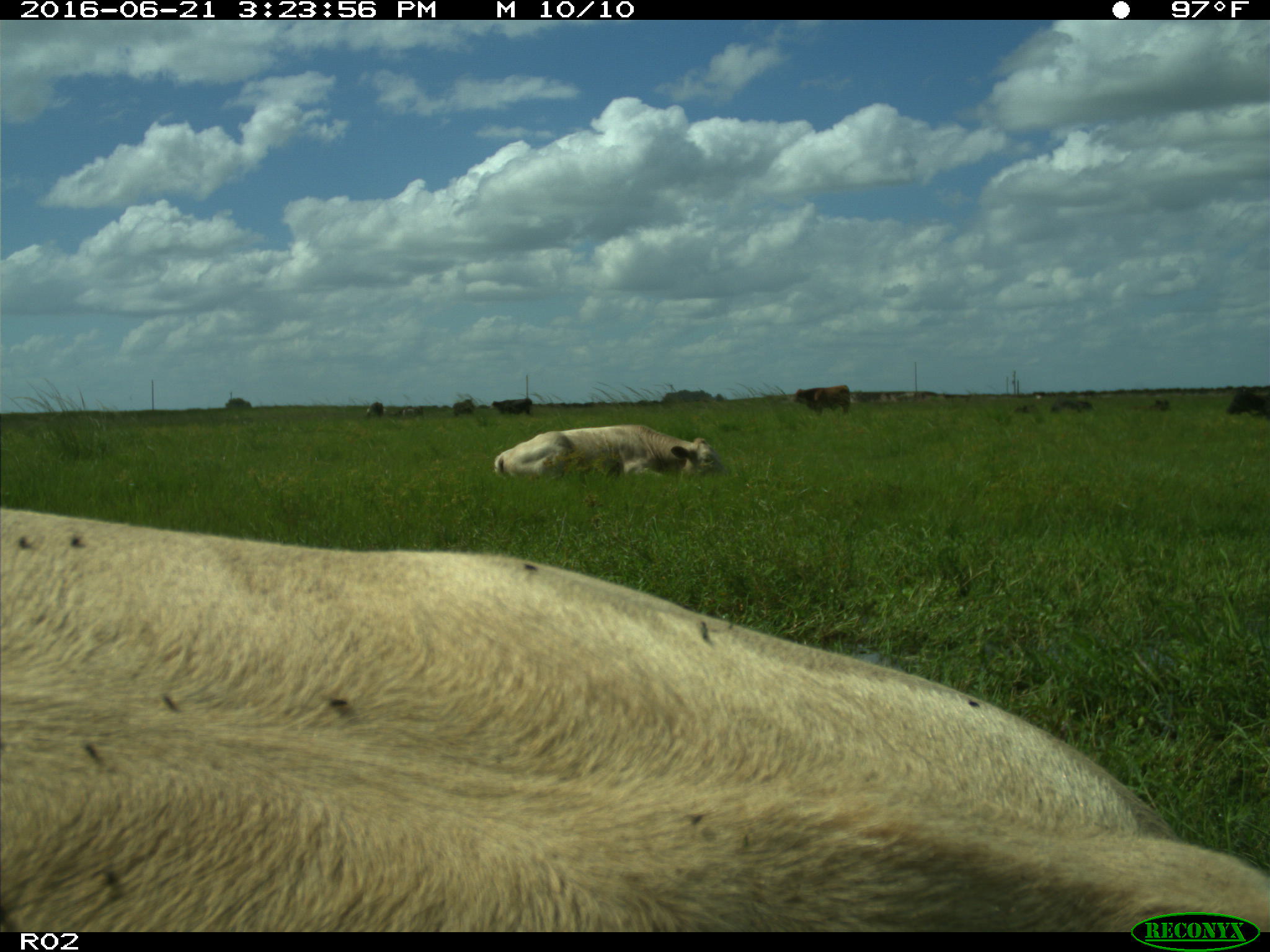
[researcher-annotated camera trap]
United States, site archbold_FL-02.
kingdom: Animalia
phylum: Chordata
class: Mammalia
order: Artiodactyla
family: Bovidae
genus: Bos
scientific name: Bos taurus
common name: domestic cow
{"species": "Bos taurus (domestic cow)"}